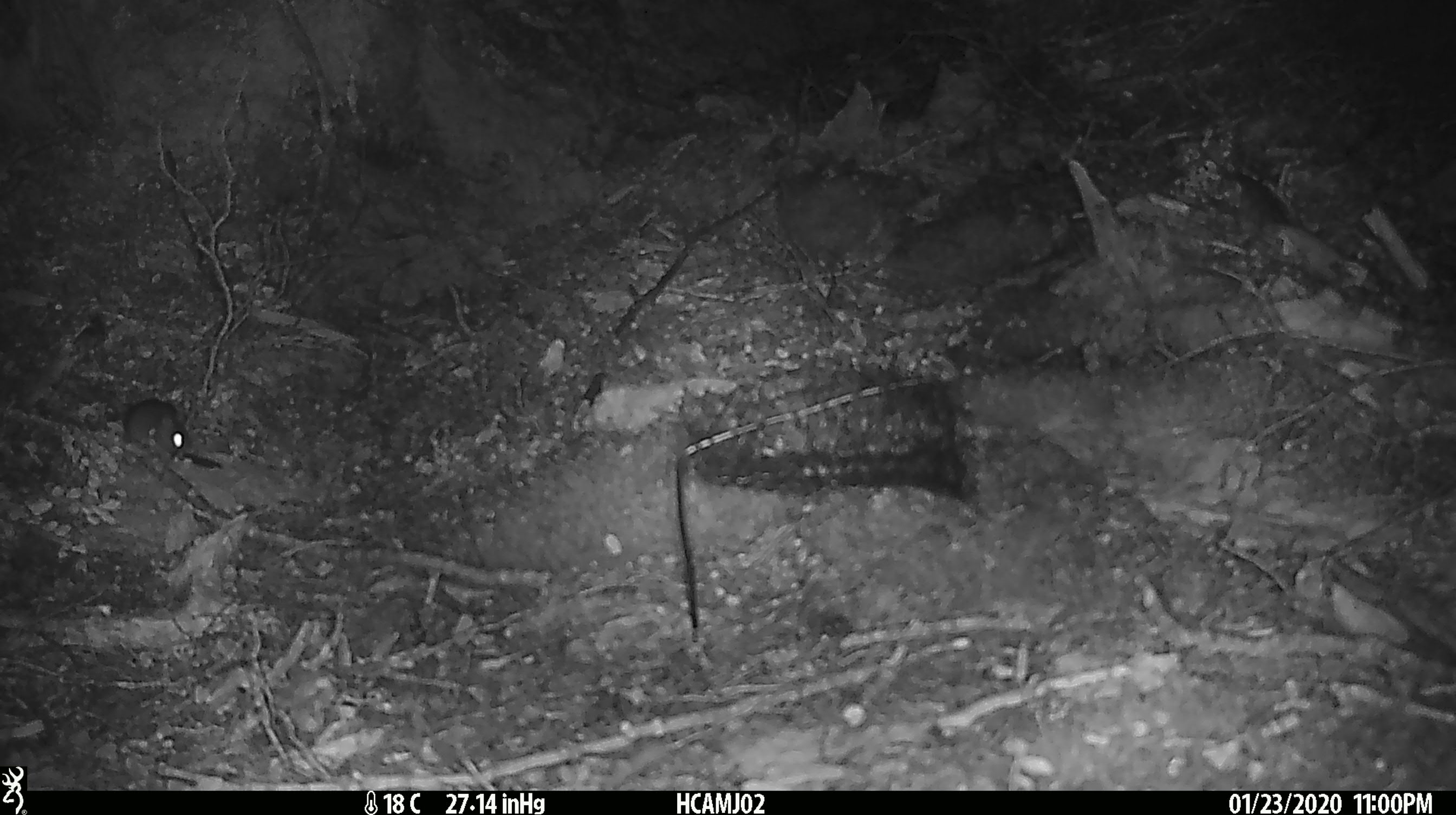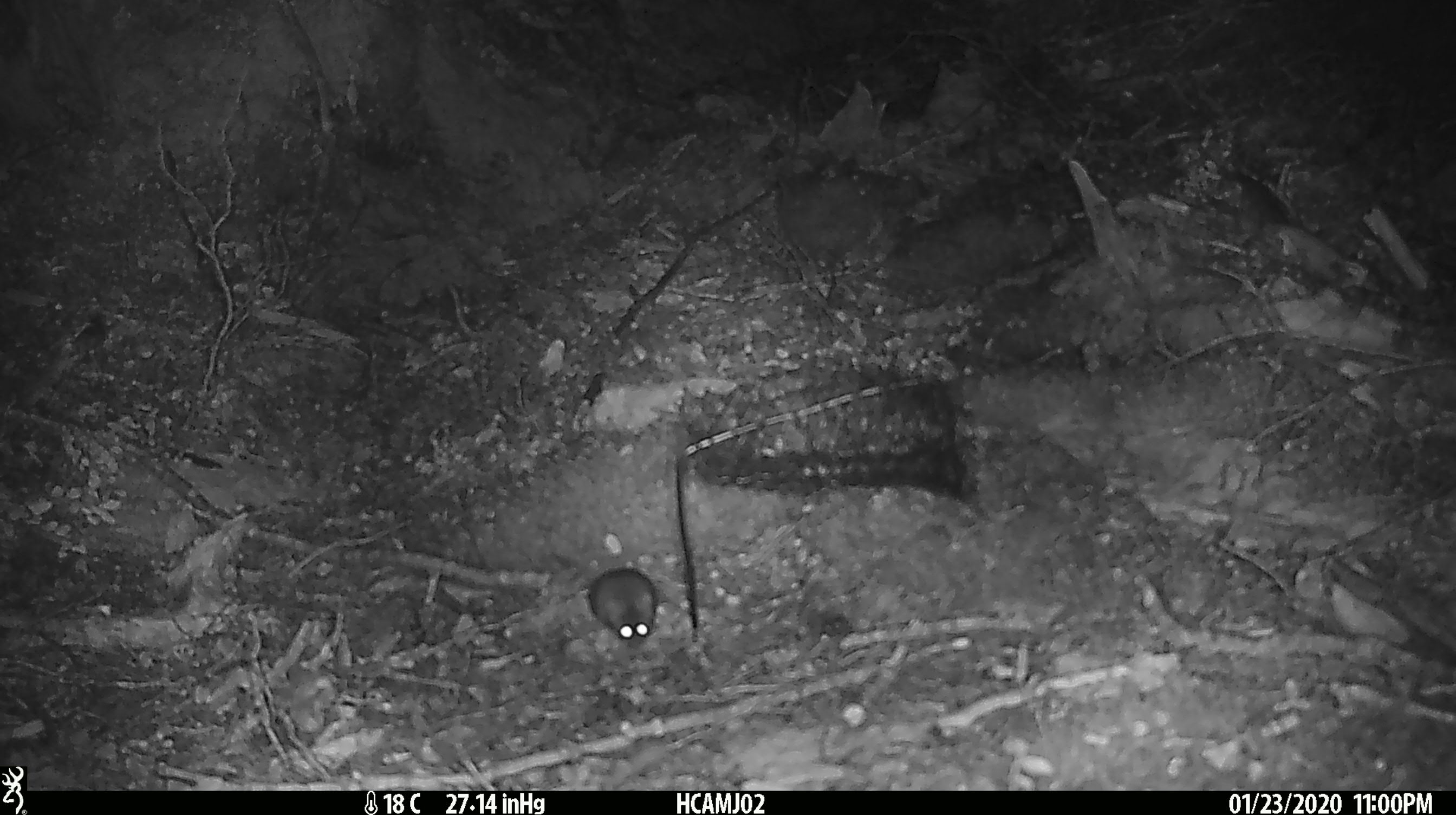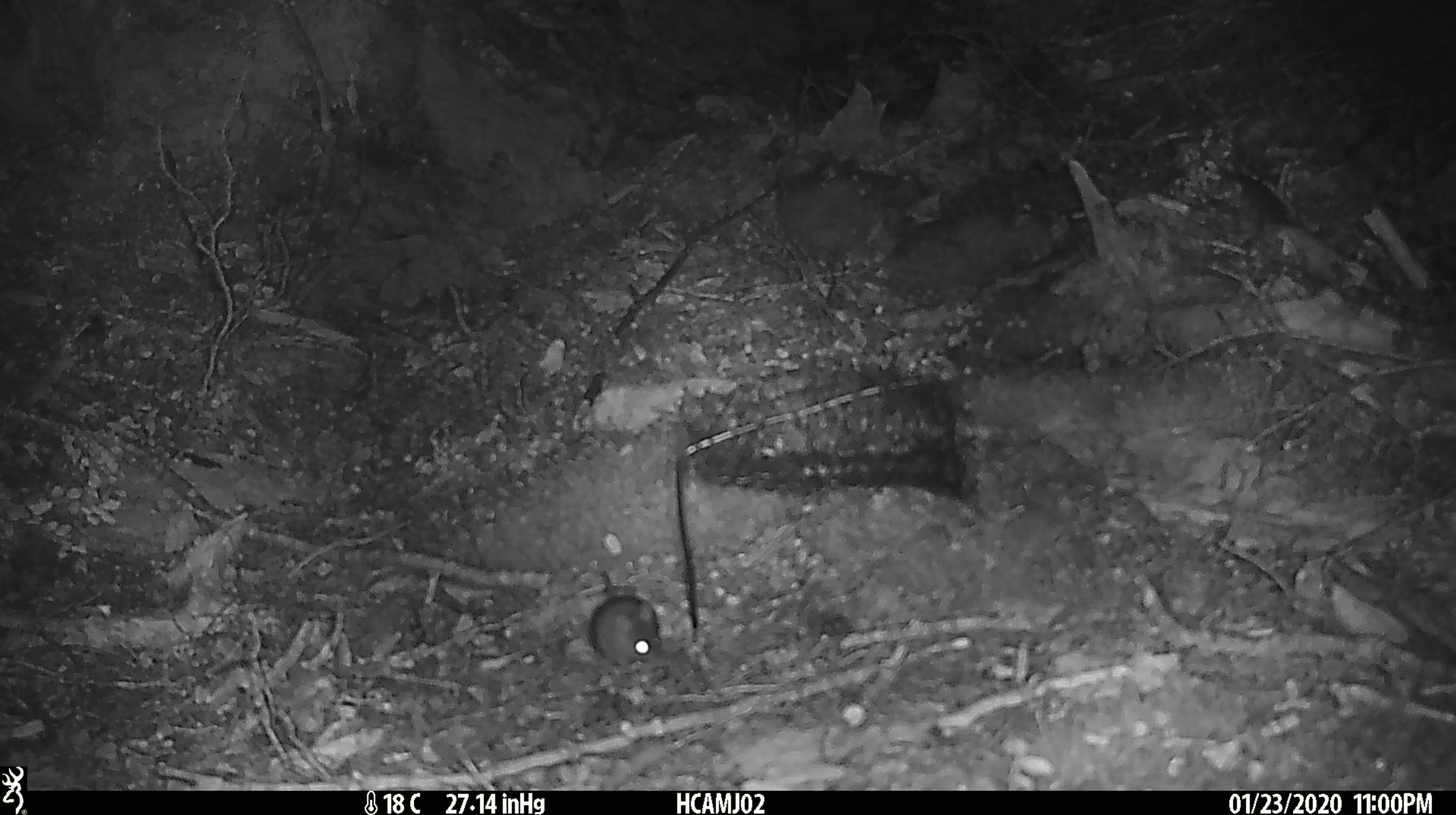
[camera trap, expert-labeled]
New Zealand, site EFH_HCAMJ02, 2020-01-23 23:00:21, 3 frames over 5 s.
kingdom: Animalia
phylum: Chordata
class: Mammalia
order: Rodentia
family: Muridae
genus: Mus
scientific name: Mus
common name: mouse